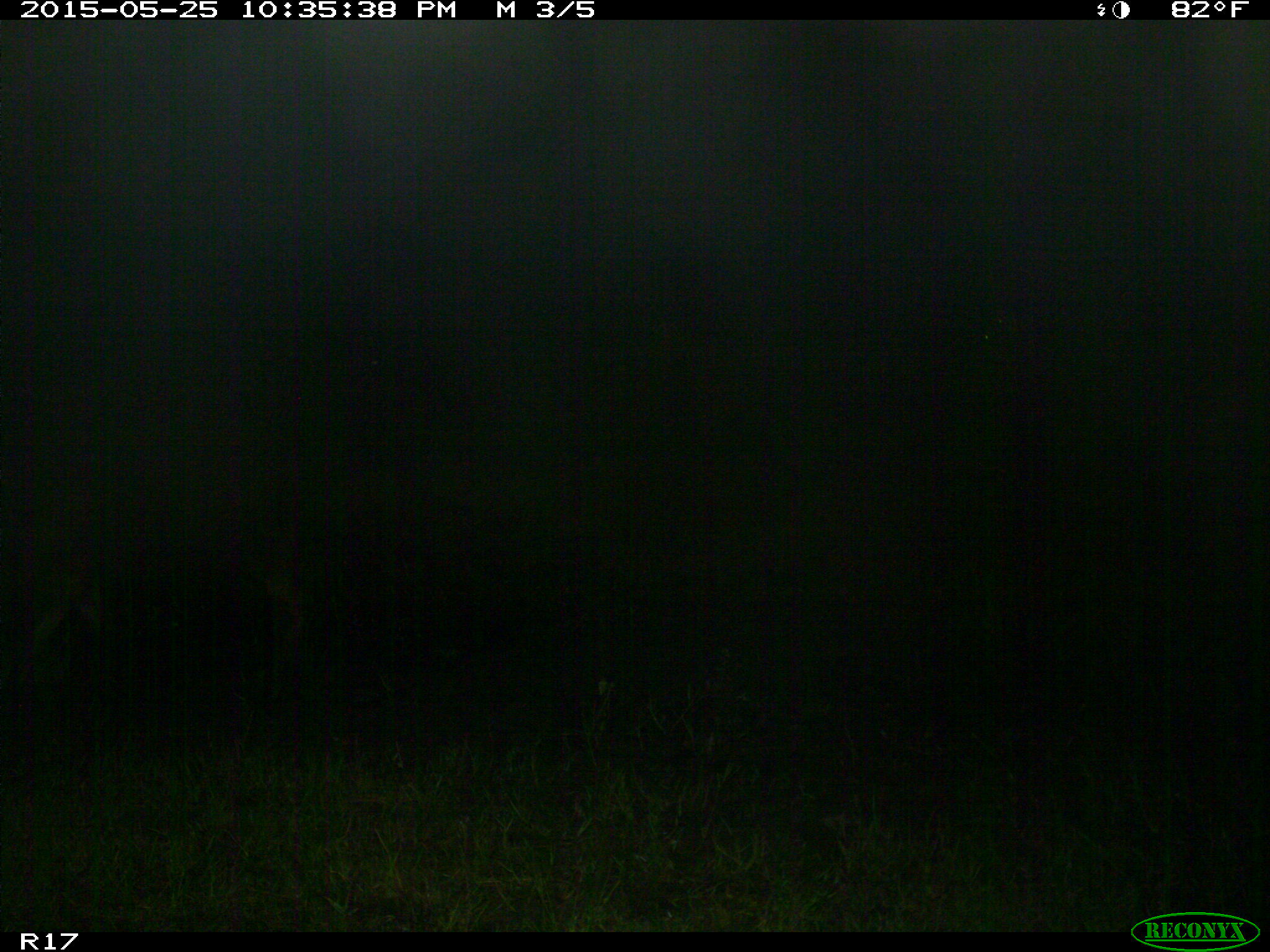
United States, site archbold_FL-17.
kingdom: Animalia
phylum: Chordata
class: Mammalia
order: Artiodactyla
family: Bovidae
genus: Bos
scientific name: Bos taurus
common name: domestic cow